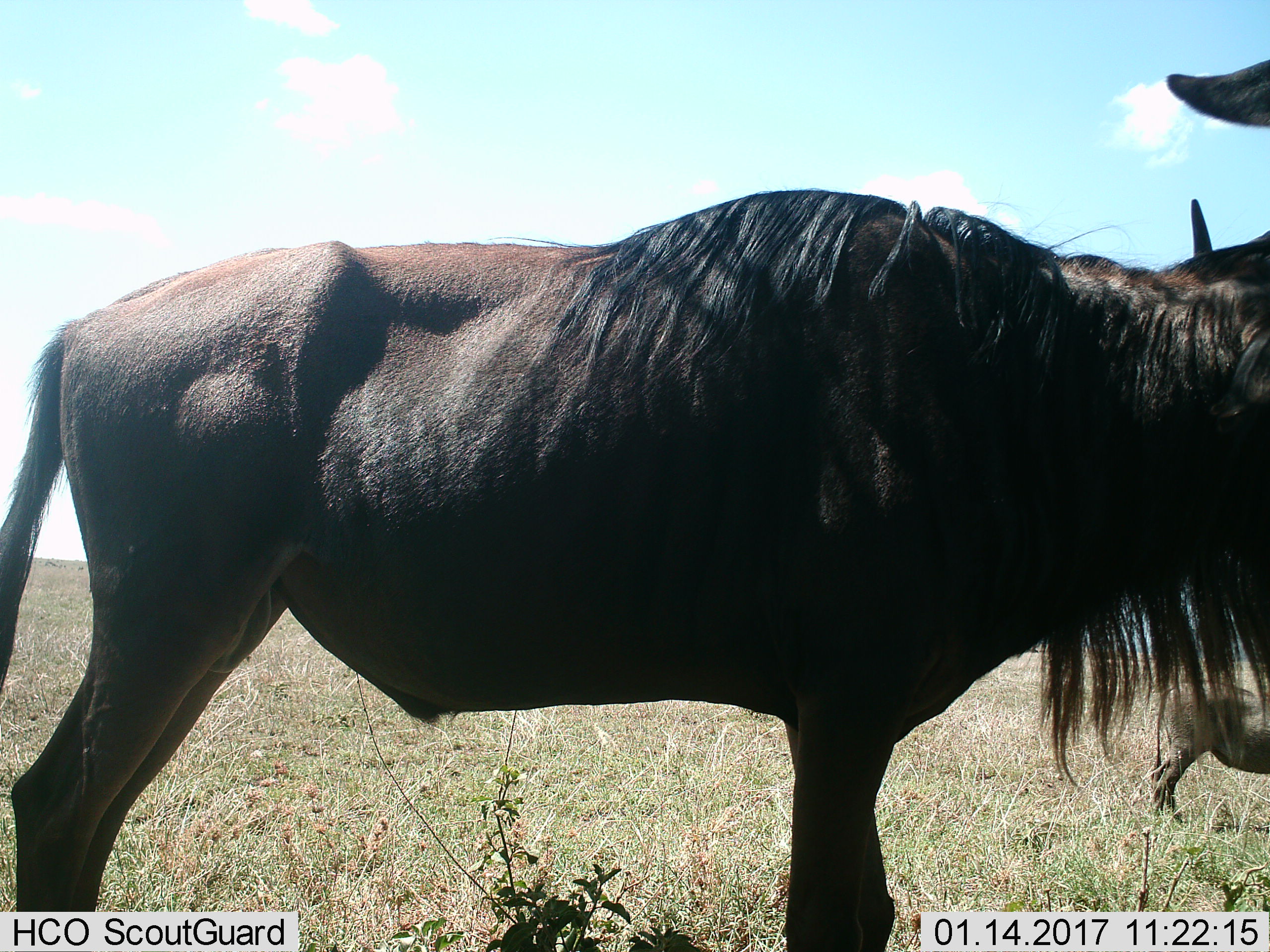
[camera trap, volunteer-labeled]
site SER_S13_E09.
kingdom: Animalia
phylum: Chordata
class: Mammalia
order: Artiodactyla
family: Bovidae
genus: Connochaetes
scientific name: Connochaetes taurinus taurinus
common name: blue wildebeest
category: wildebeestblue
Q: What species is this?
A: Wildebeestblue (blue wildebeest) (Connochaetes taurinus taurinus).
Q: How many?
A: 2.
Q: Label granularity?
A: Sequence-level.